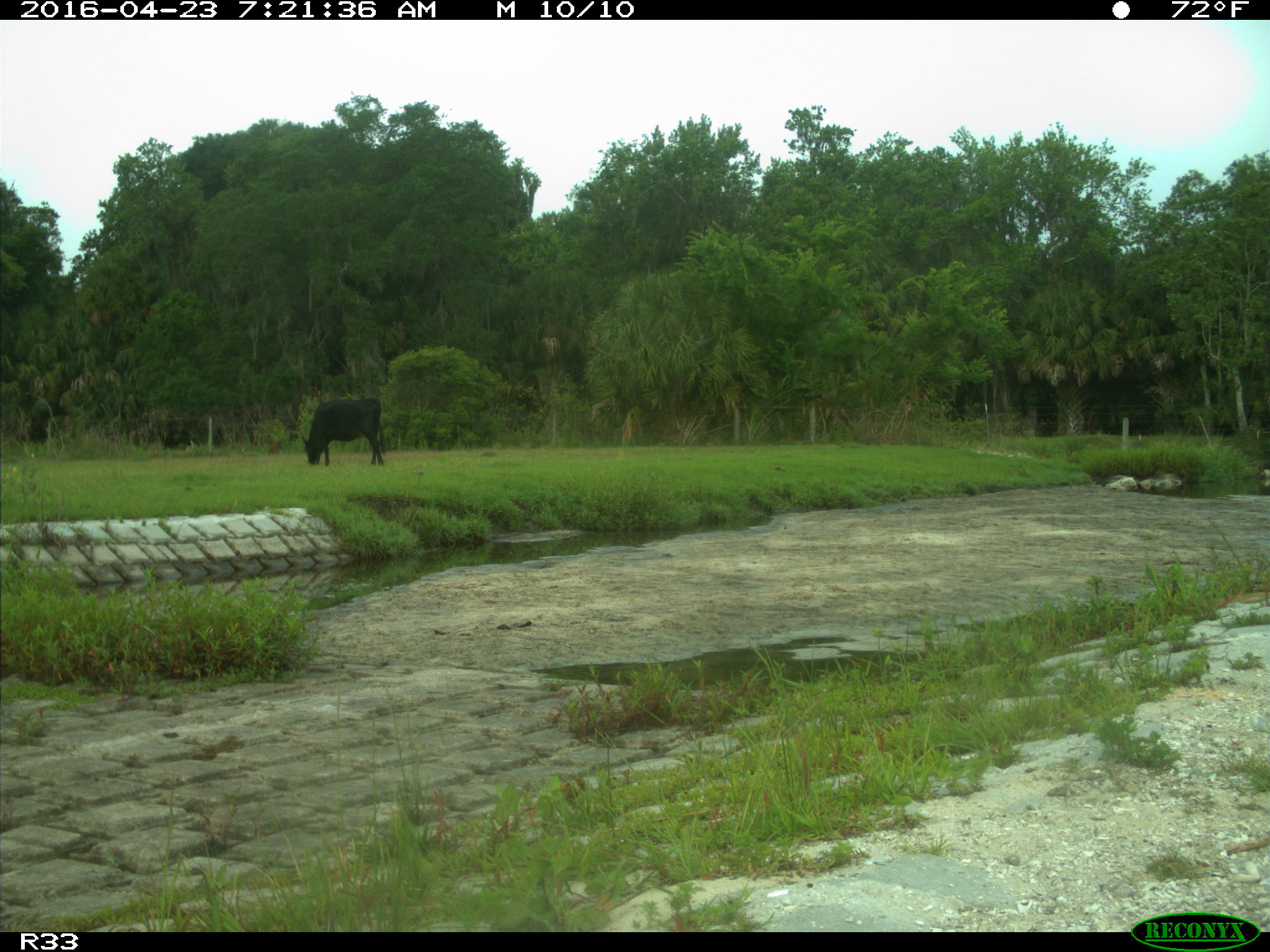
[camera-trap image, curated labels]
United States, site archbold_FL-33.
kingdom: Animalia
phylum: Chordata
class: Mammalia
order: Artiodactyla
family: Bovidae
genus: Bos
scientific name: Bos taurus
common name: domestic cow